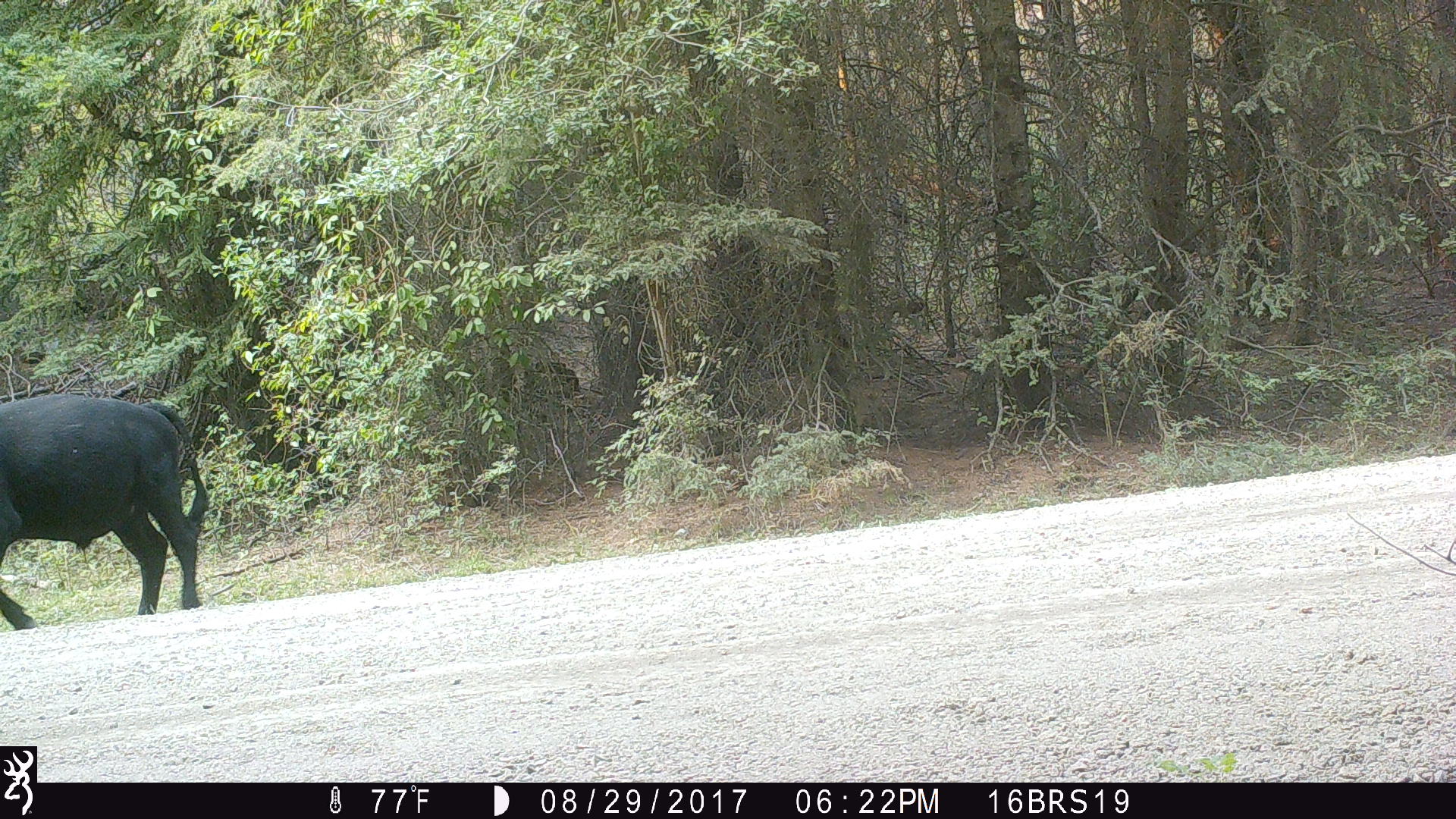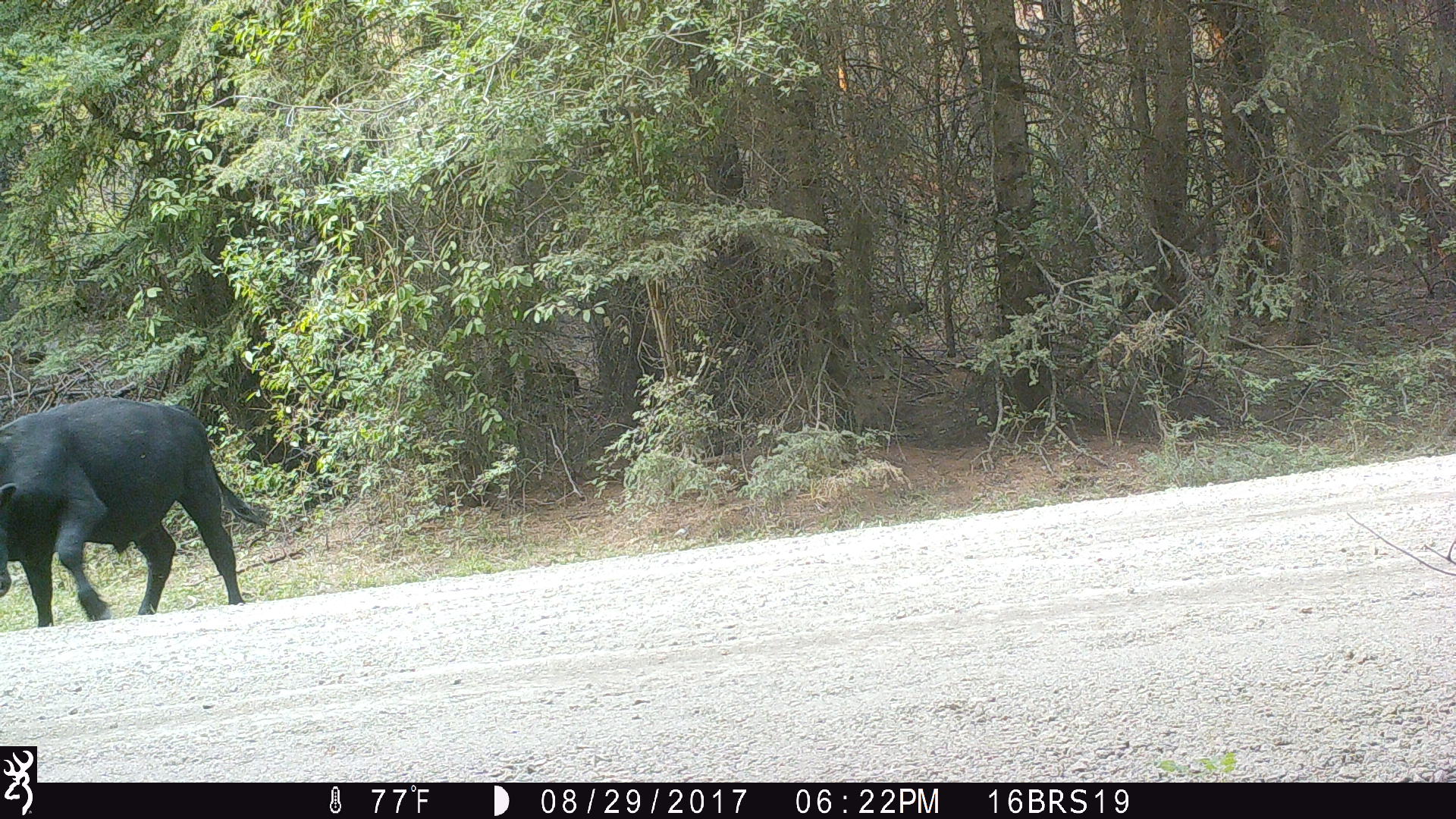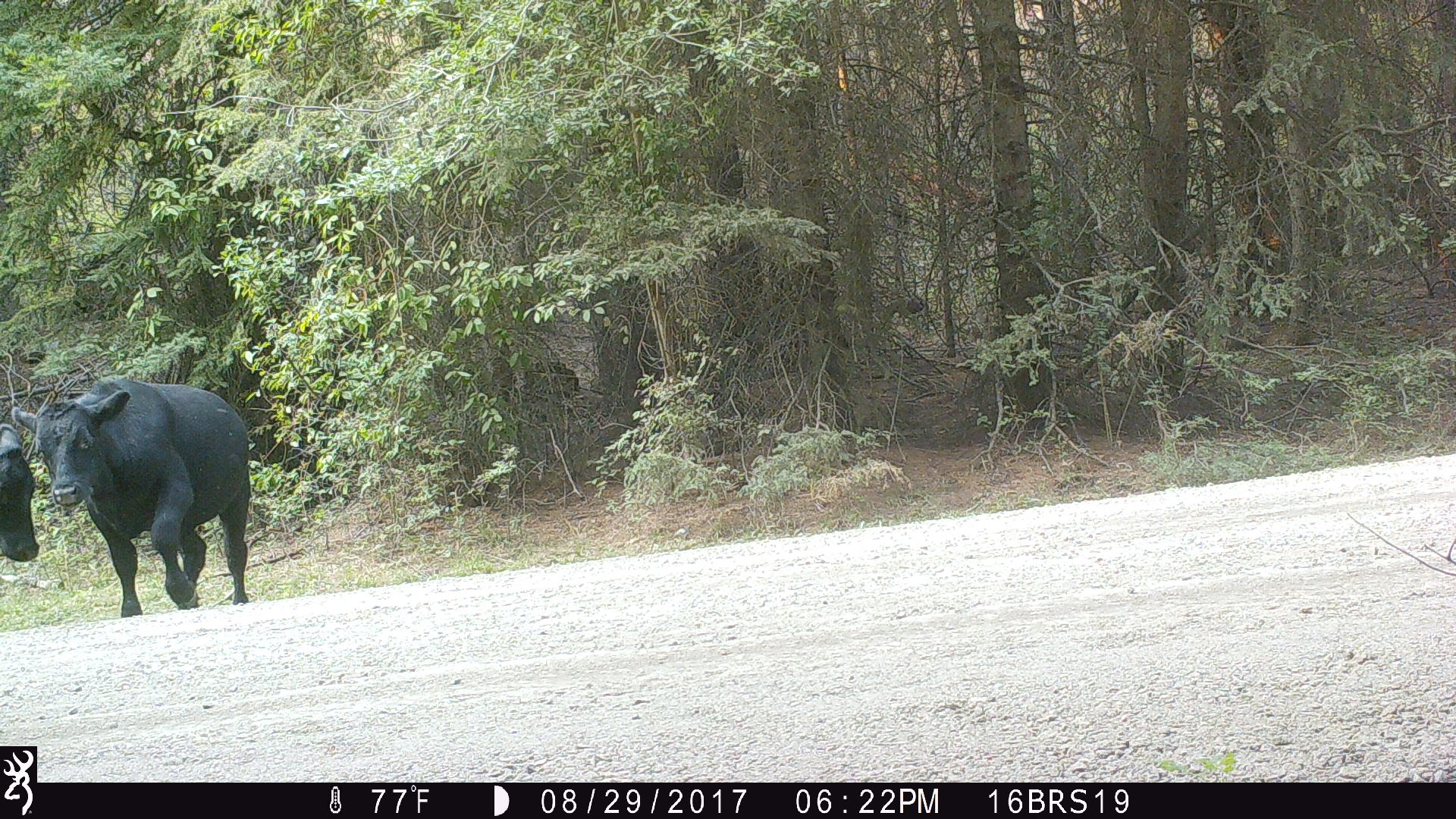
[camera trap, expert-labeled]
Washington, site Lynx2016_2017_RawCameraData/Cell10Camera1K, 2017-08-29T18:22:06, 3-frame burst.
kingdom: Animalia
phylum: Chordata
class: Mammalia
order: Artiodactyla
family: Bovidae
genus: Bos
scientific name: Bos taurus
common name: domestic cattle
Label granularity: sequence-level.